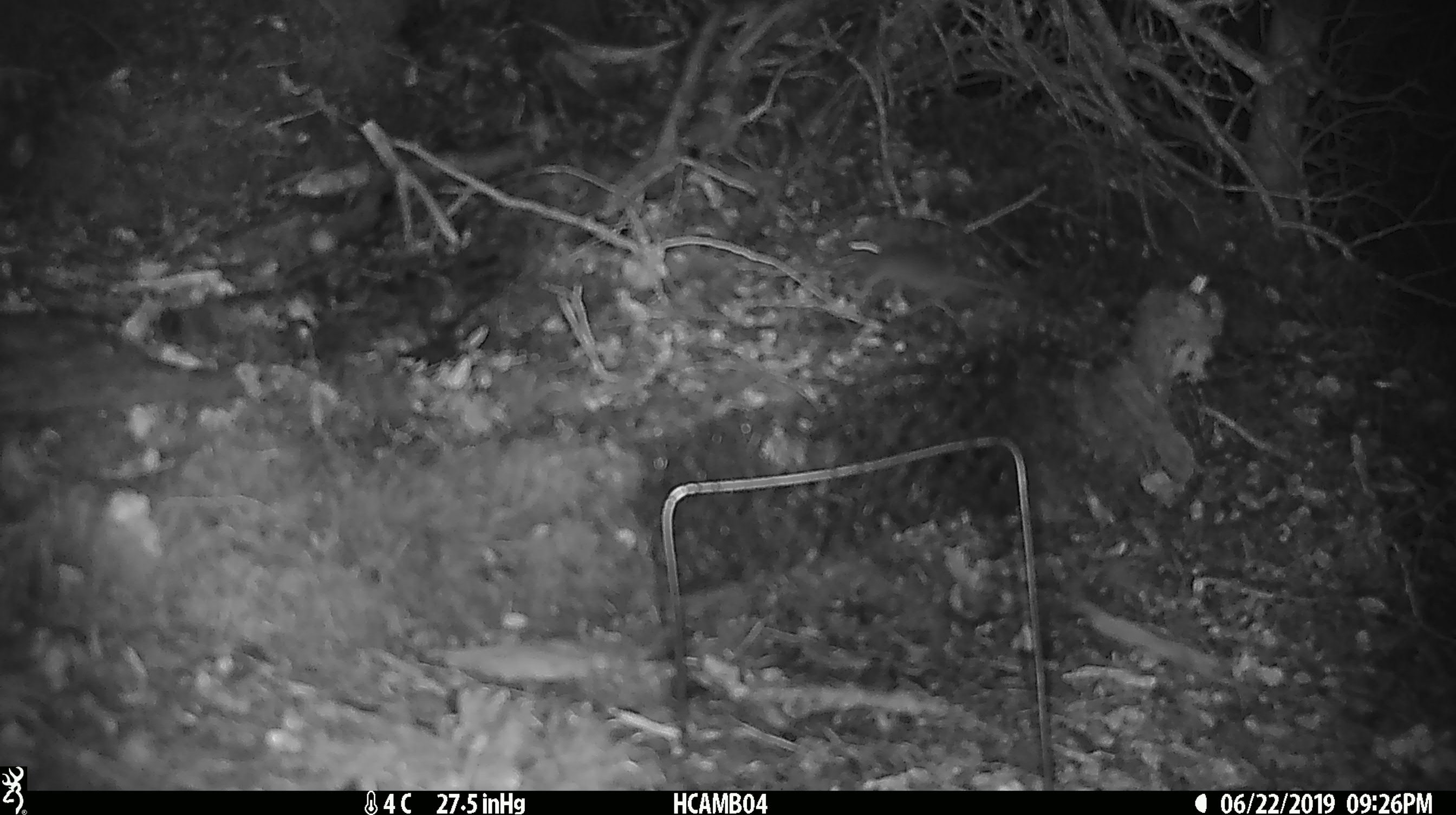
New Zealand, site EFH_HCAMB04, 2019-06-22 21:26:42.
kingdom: Animalia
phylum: Chordata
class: Mammalia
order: Rodentia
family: Muridae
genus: Mus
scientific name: Mus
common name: mouse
Mouse (Mus).